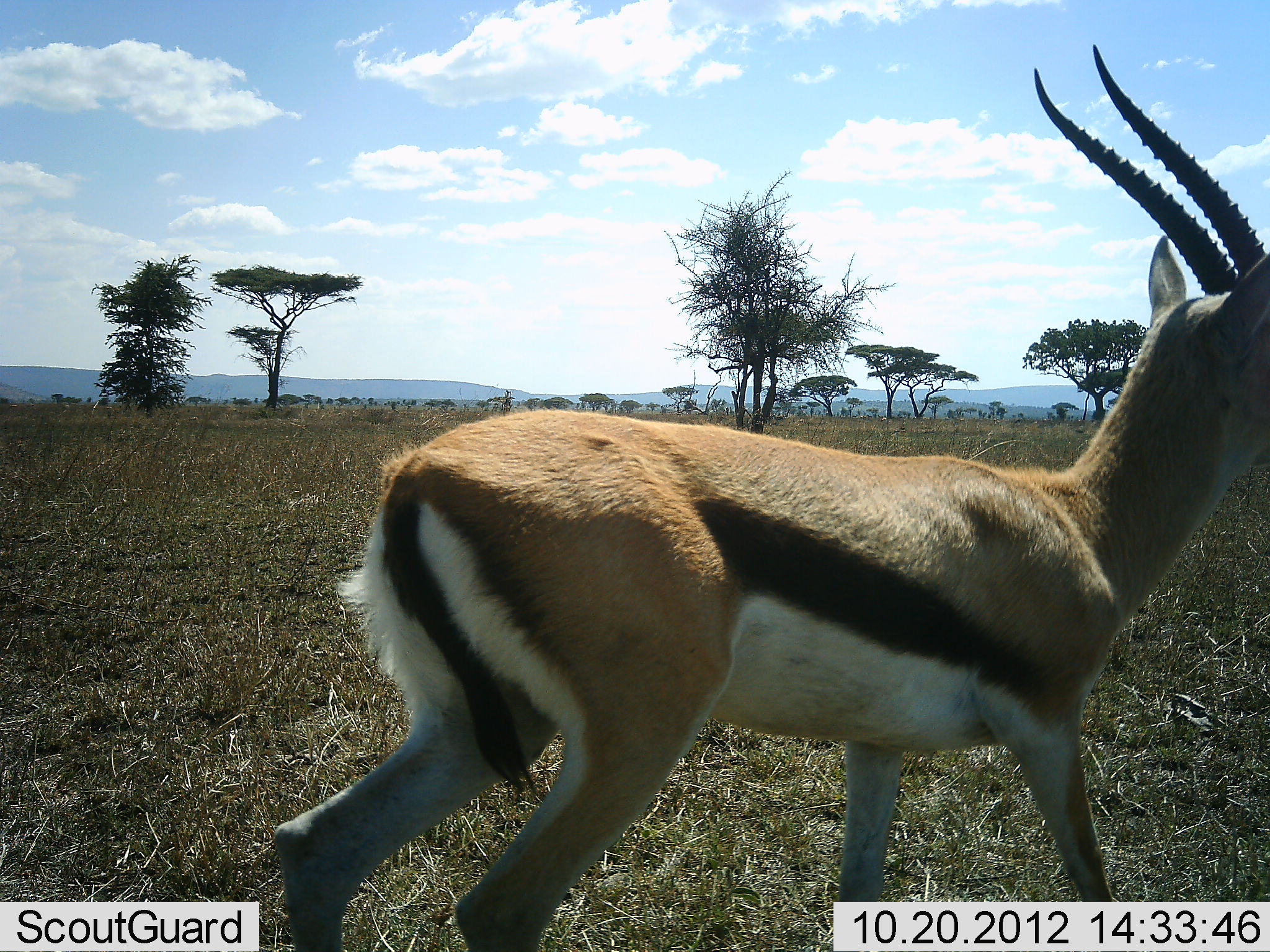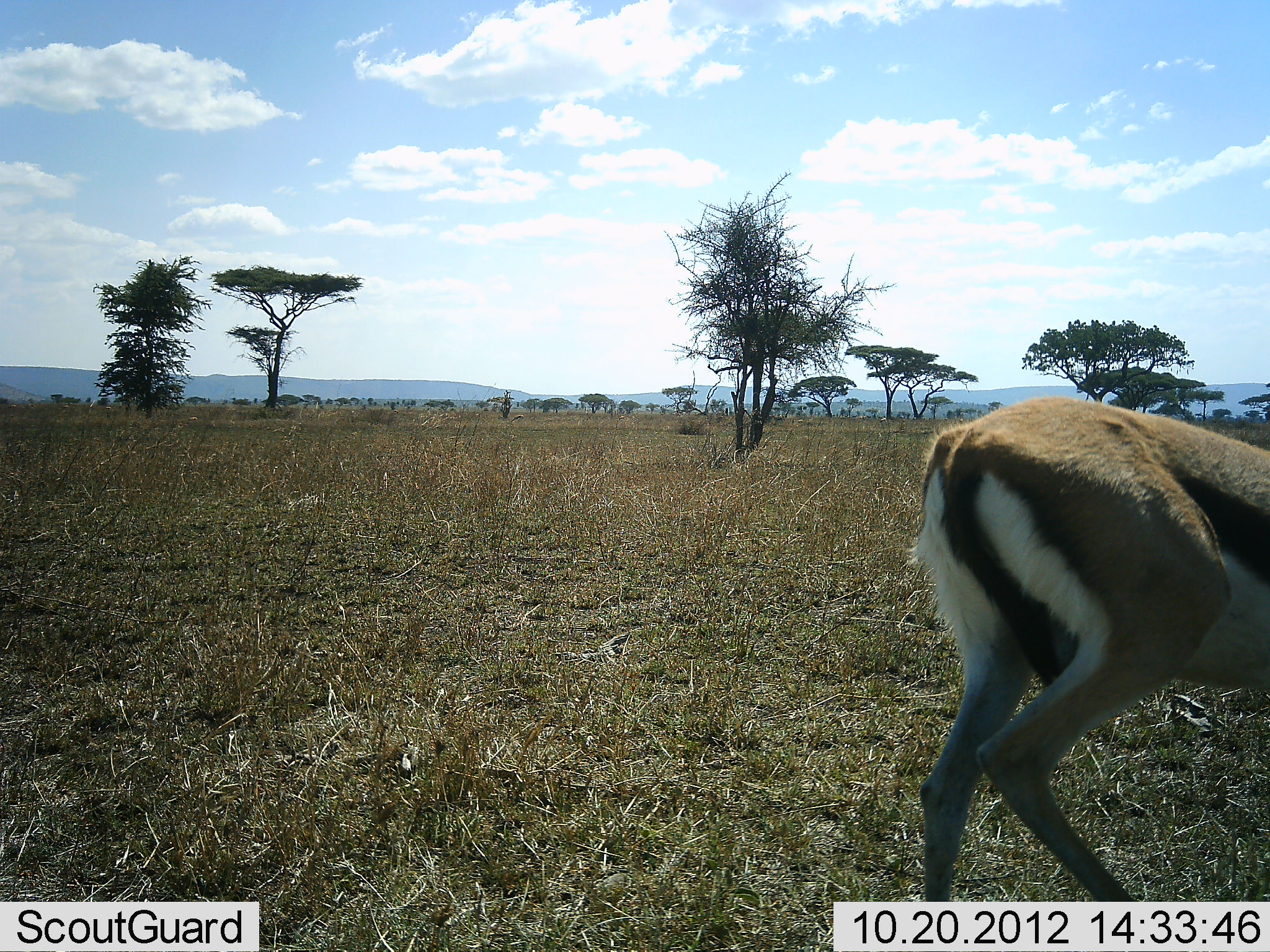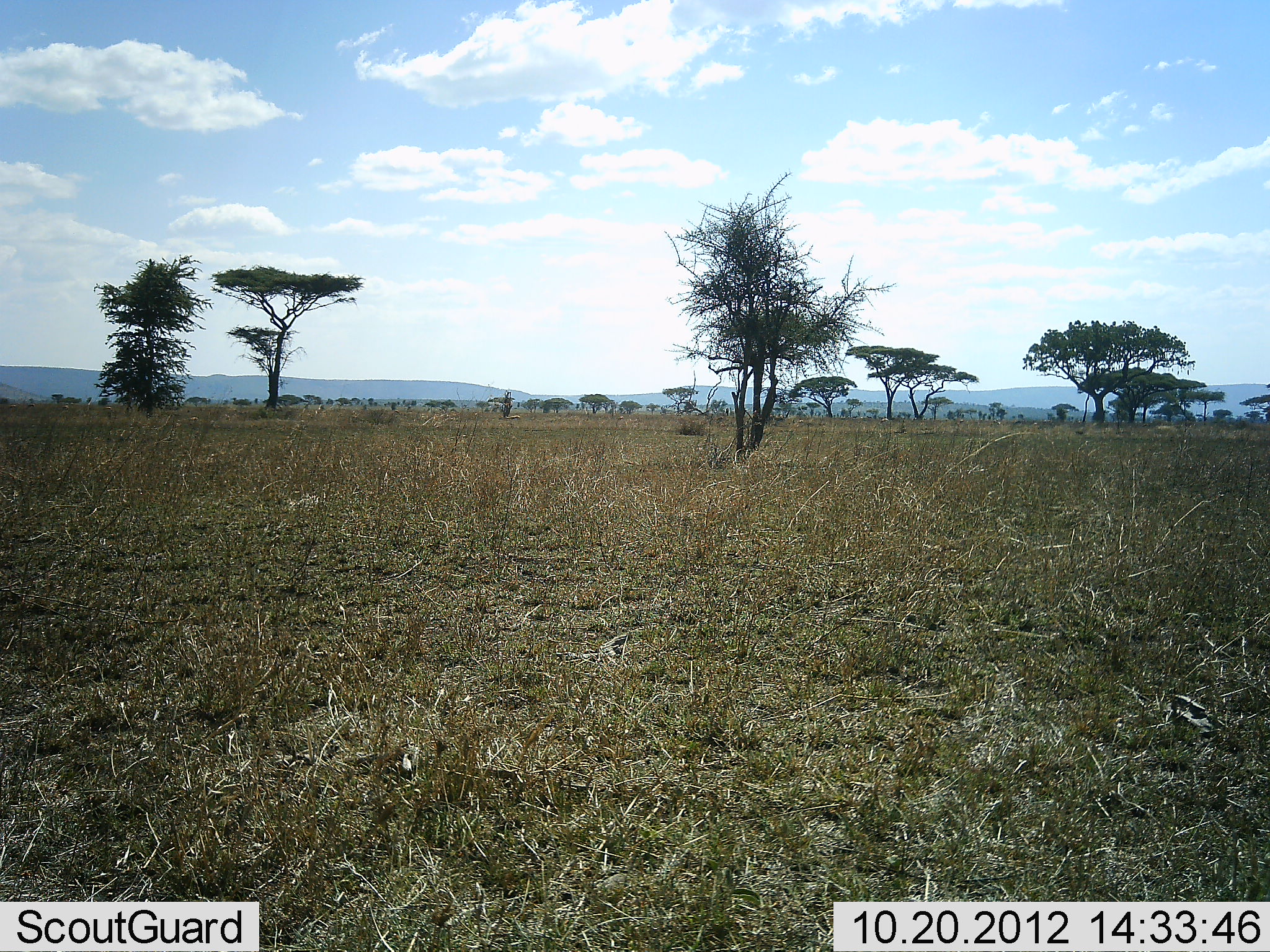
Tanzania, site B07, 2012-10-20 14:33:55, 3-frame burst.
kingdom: Animalia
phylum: Chordata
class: Mammalia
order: Artiodactyla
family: Bovidae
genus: Eudorcas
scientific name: Eudorcas thomsonii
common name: thomson's gazelle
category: gazellethomsons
Gazellethomsons (thomson's gazelle) (Eudorcas thomsonii), count 1. Behavior (volunteer vote fractions): standing 10%, resting 0%, moving 90%, interacting 0%. Young present (vote fraction): 0%. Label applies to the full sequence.